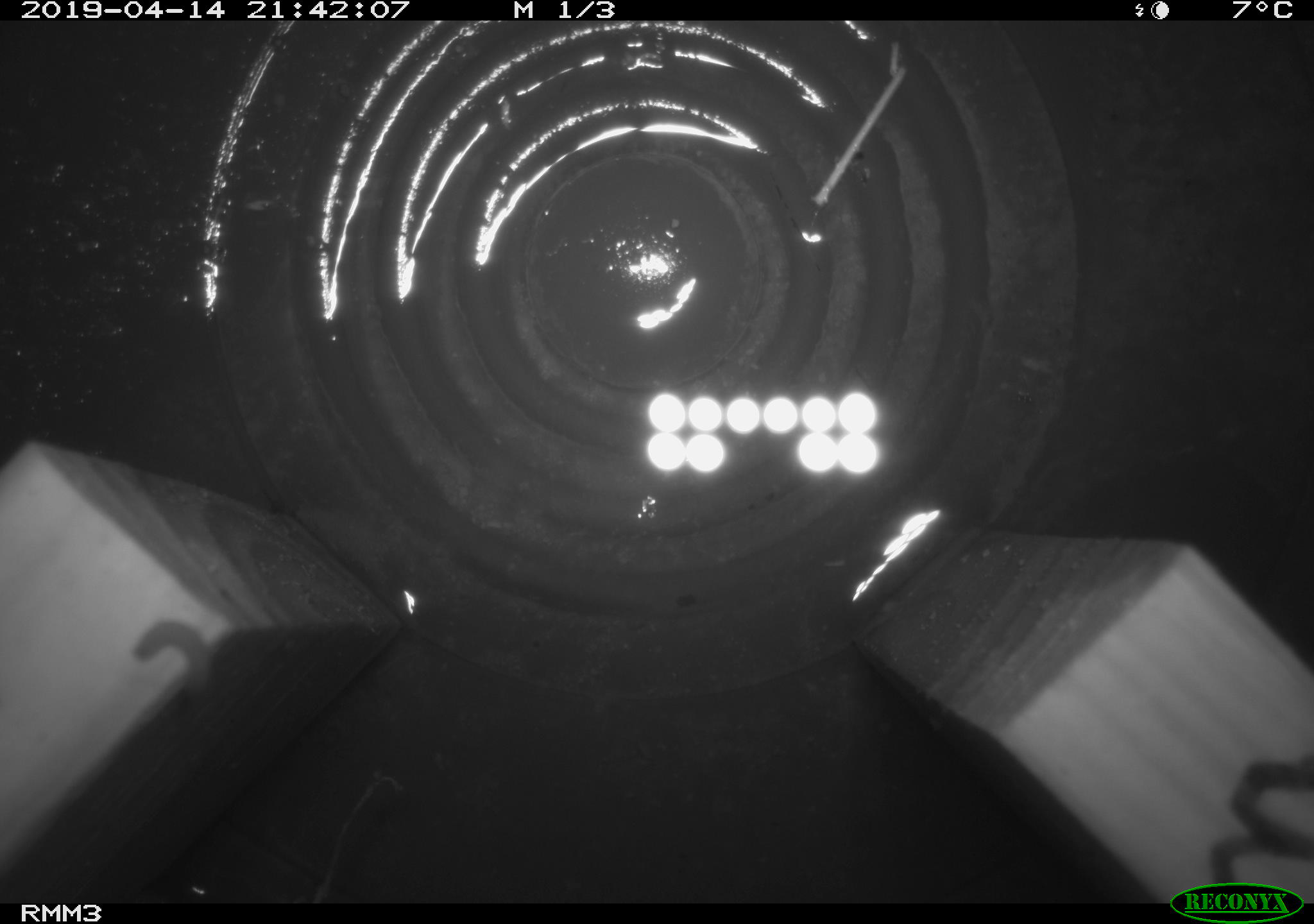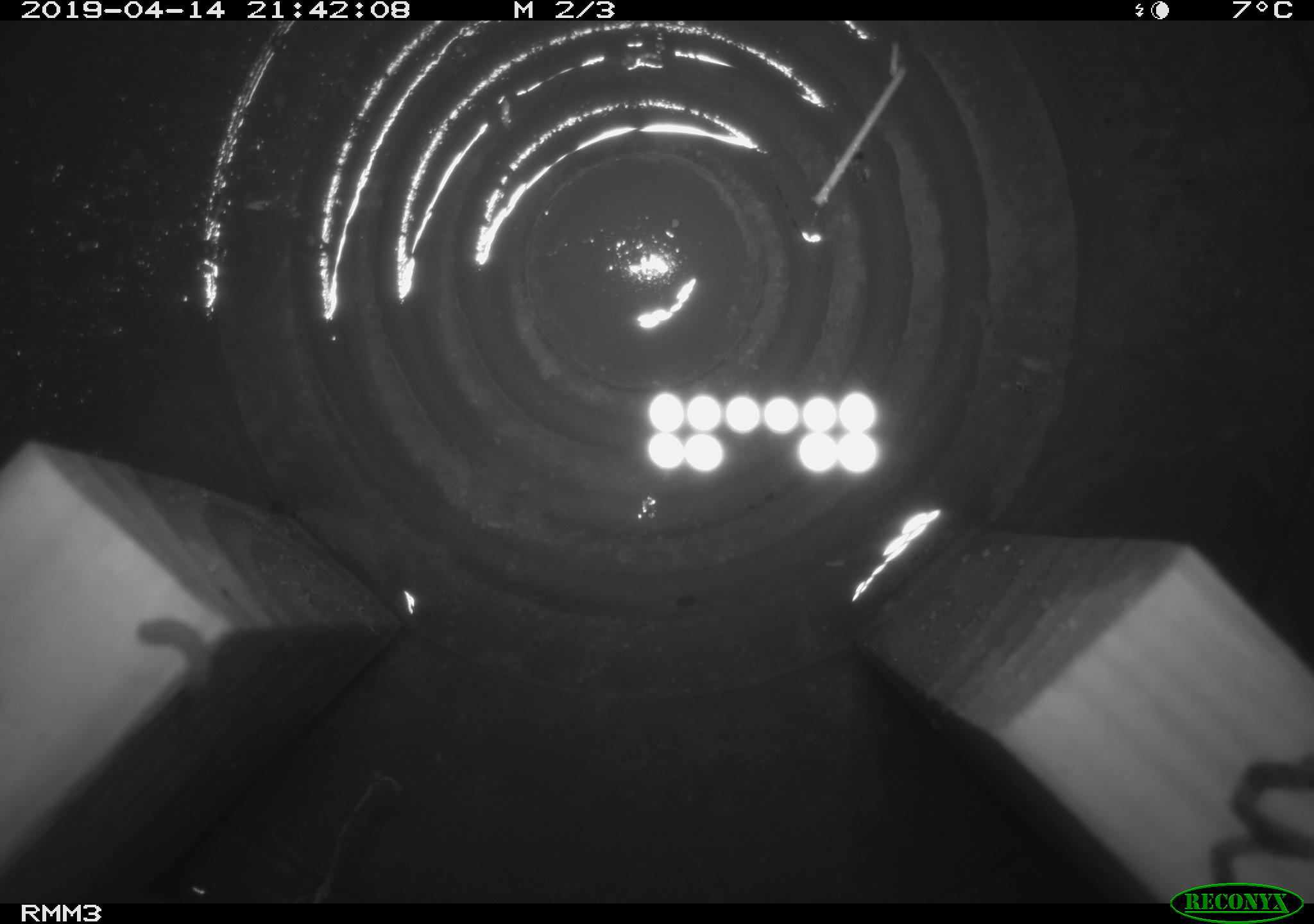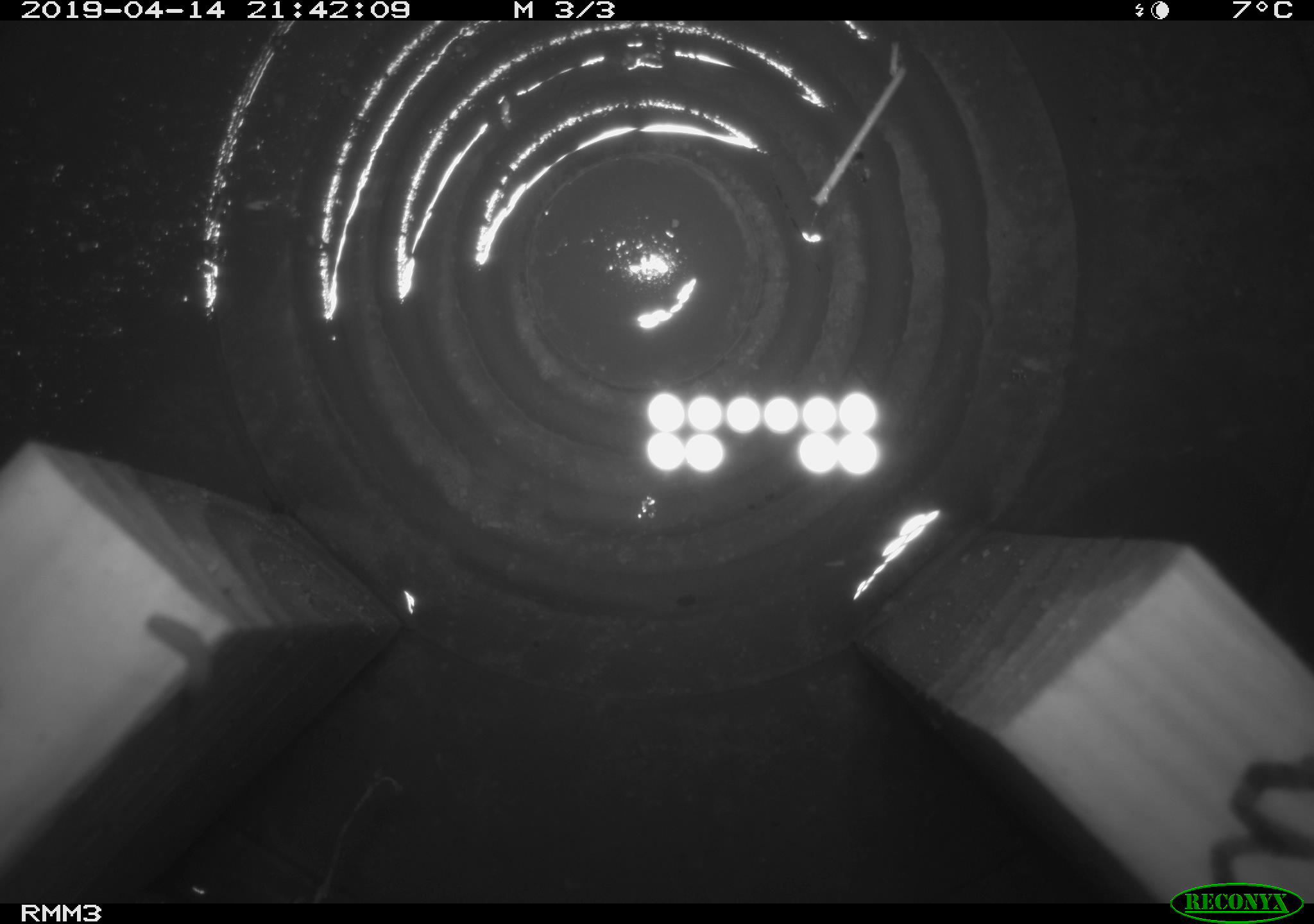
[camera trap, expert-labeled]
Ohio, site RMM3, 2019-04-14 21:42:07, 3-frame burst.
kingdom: Animalia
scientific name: Animalia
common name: animal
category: invertebrate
Invertebrate (animal) (Animalia).